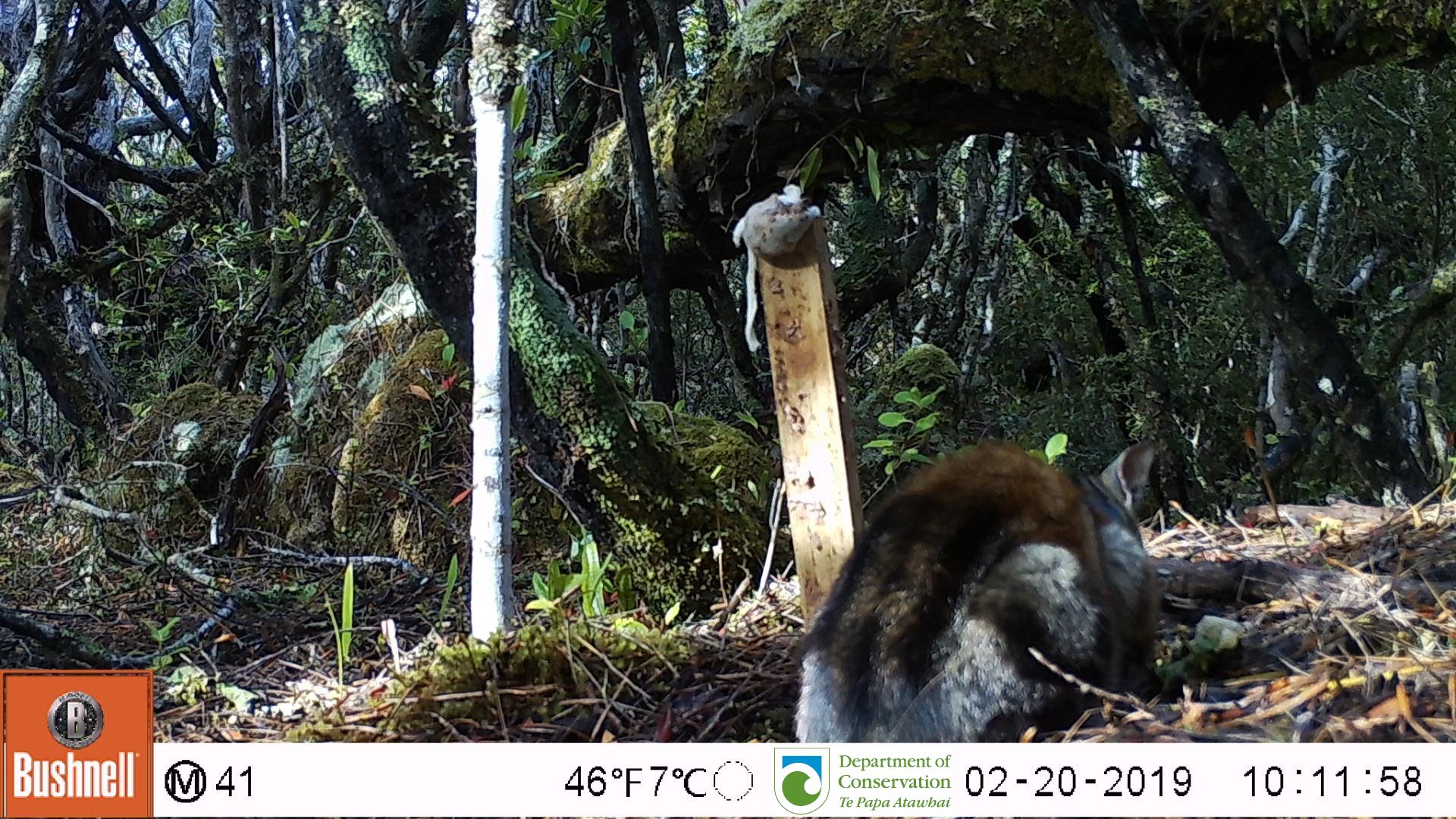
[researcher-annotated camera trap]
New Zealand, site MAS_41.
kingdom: Animalia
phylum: Chordata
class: Mammalia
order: Carnivora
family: Felidae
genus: Felis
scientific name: Felis catus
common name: domestic cat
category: cat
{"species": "cat (domestic cat) (Felis catus)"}